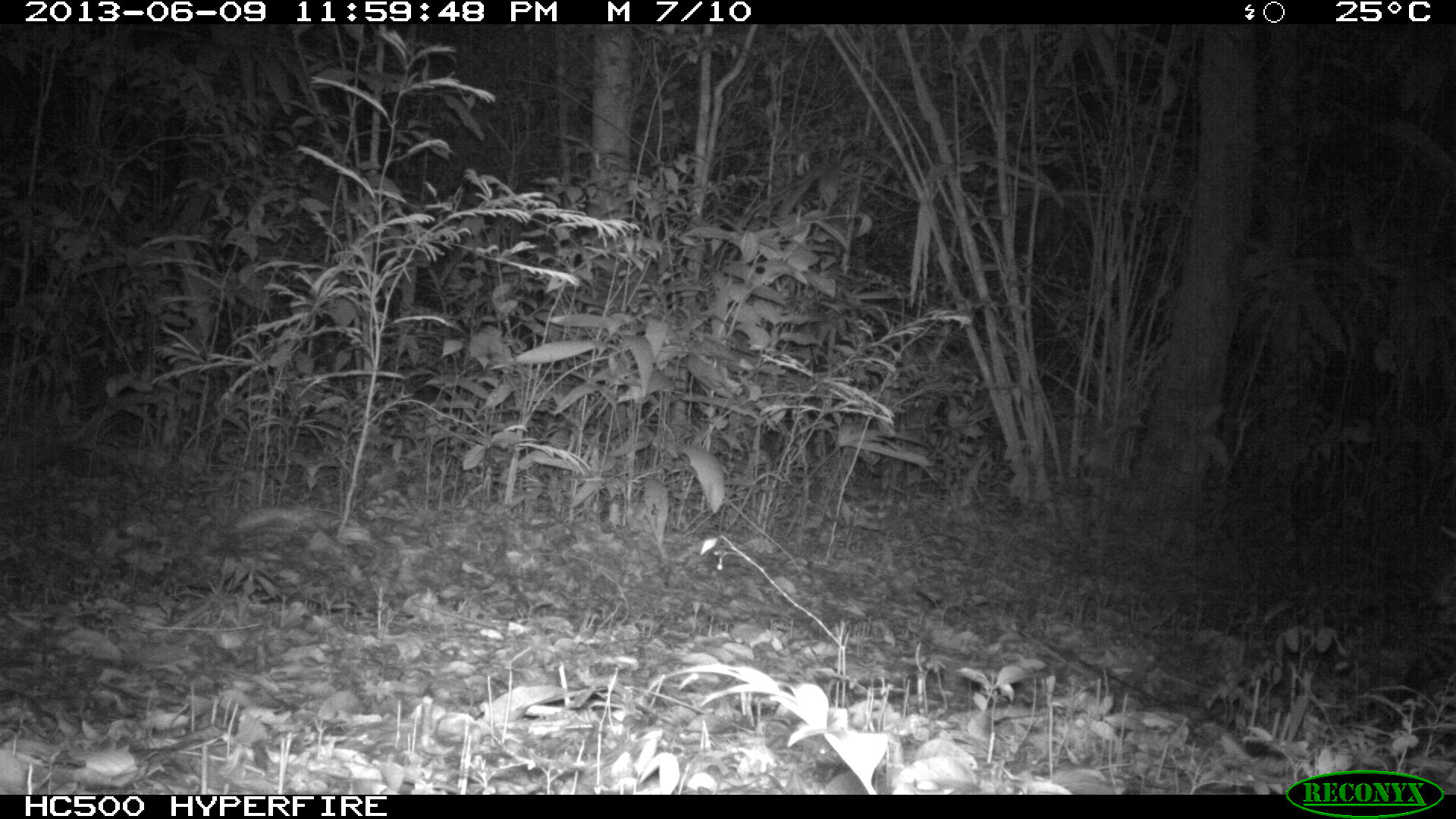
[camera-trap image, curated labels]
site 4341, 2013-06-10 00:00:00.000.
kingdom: Animalia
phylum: Chordata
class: Mammalia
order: Carnivora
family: Felidae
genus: Leopardus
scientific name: Leopardus pardalis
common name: ocelot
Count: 1.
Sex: male.